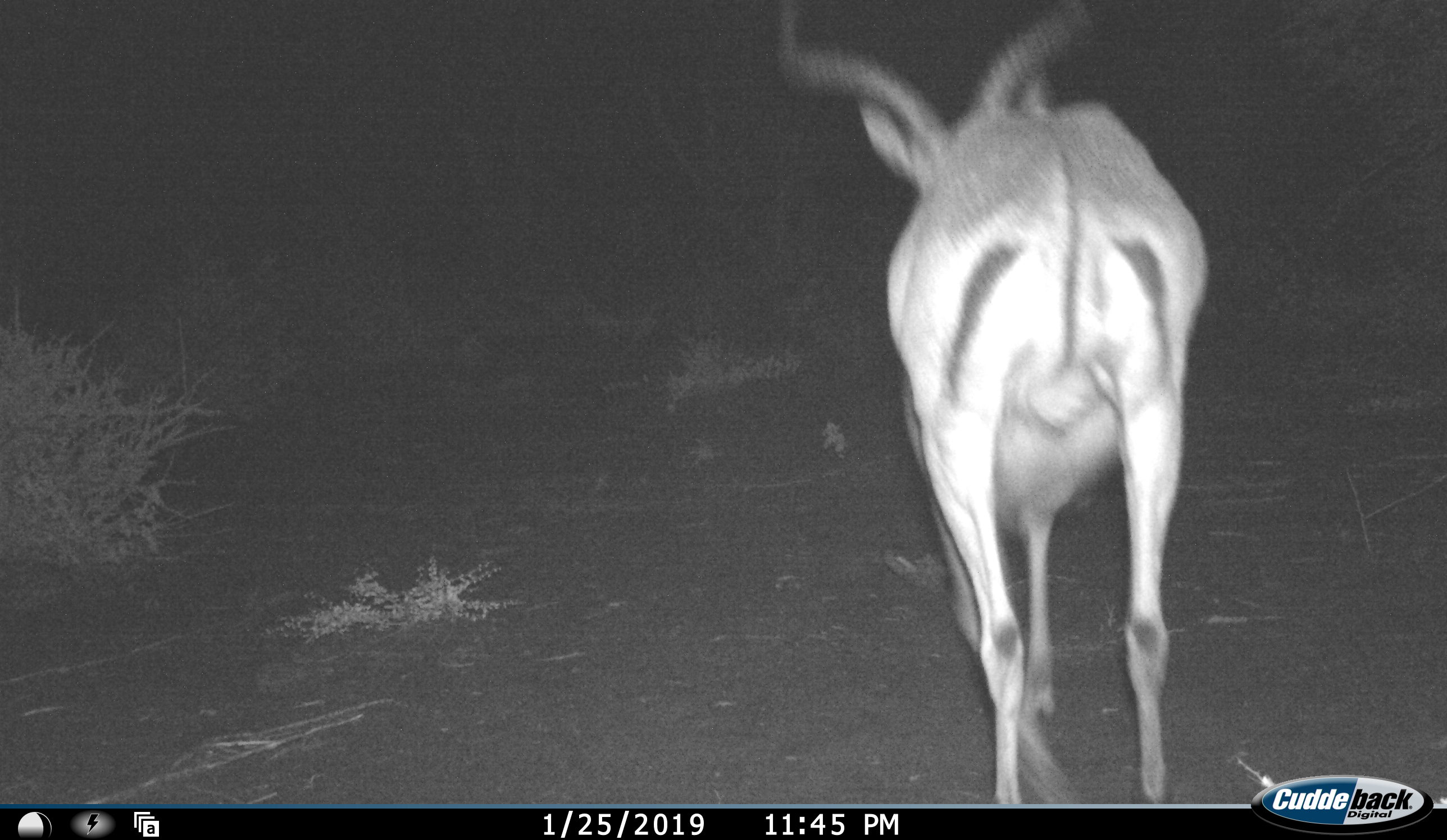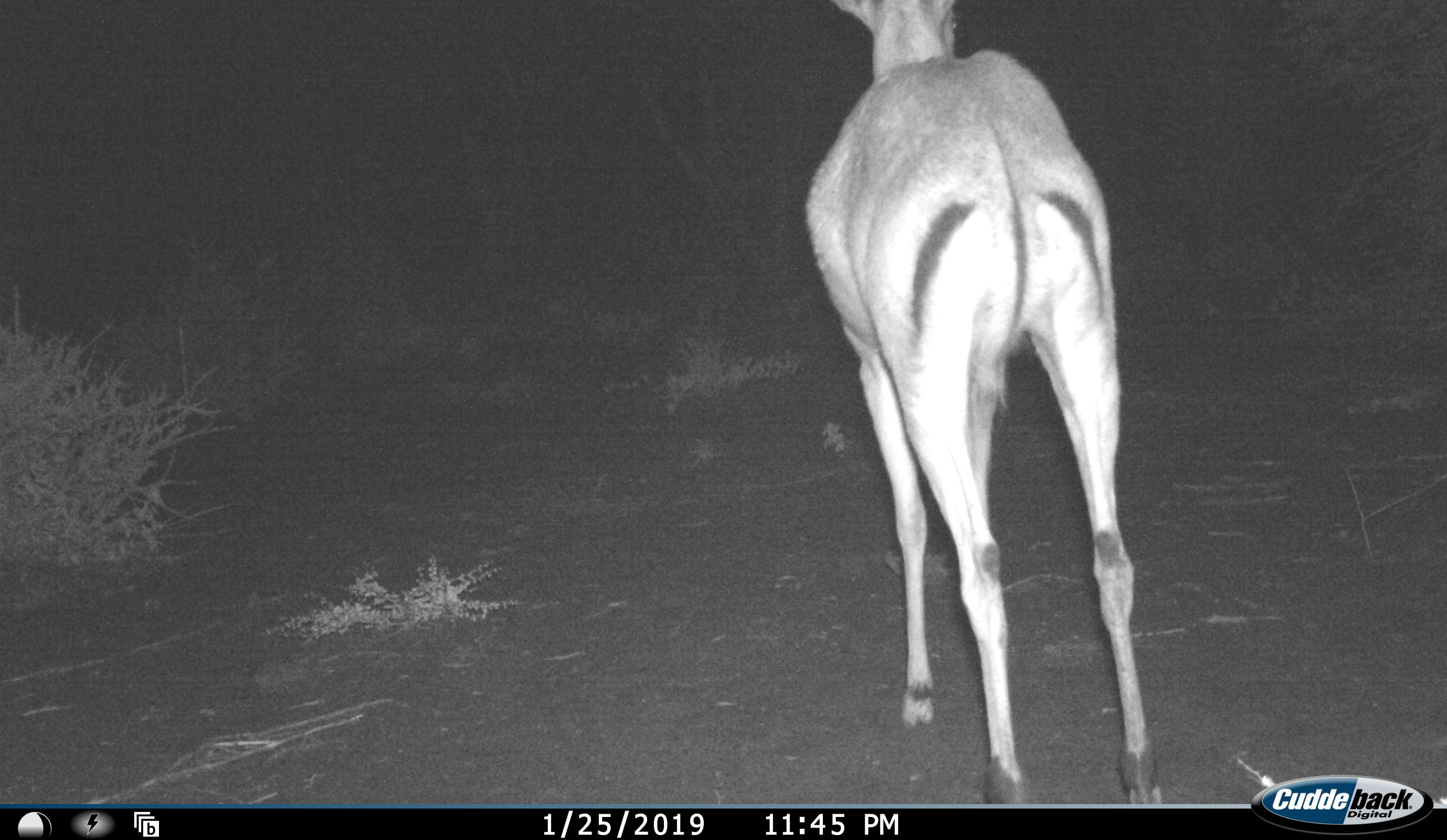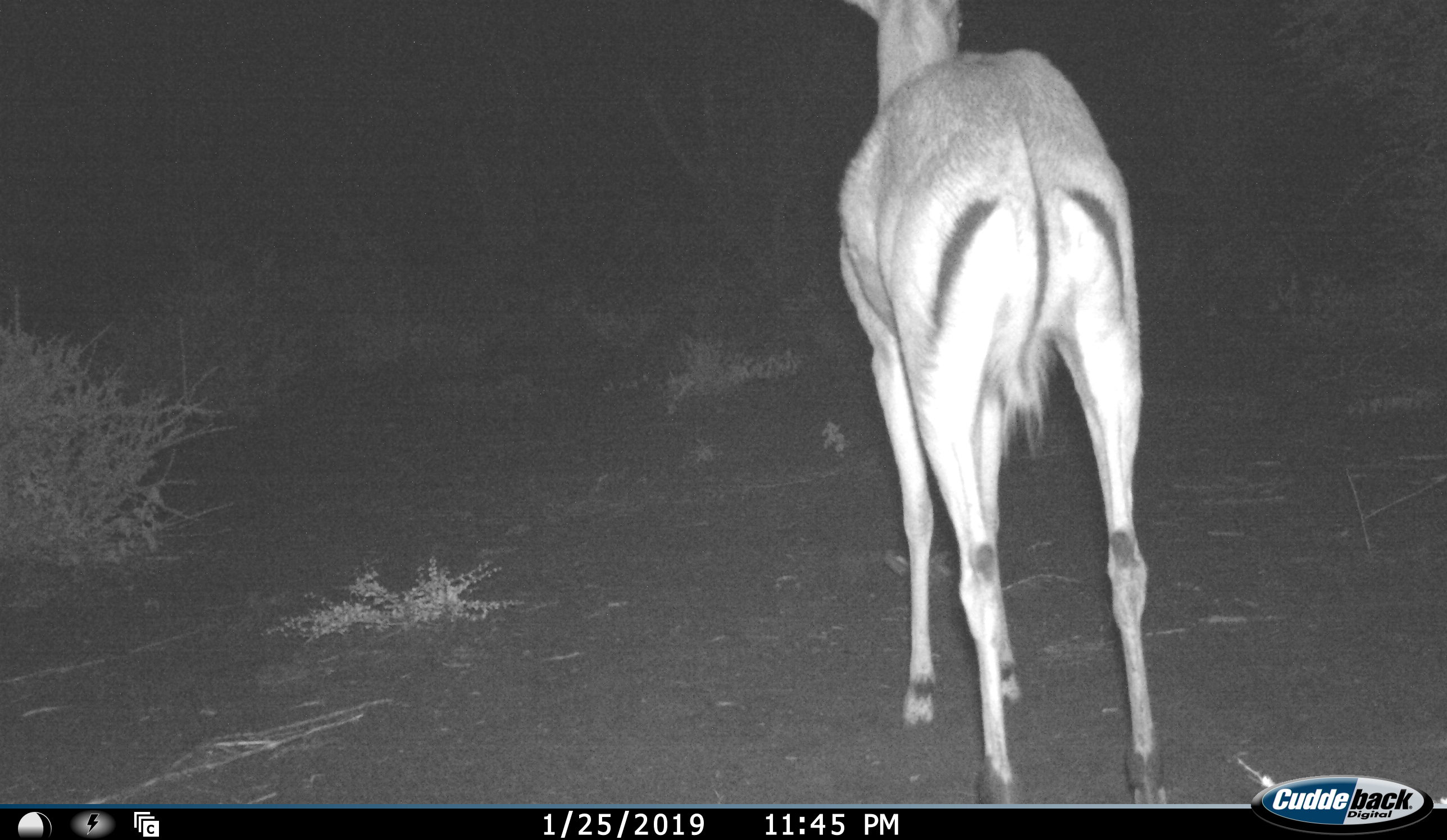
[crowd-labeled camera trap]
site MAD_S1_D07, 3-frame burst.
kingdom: Animalia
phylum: Chordata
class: Mammalia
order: Artiodactyla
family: Bovidae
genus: Aepyceros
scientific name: Aepyceros melampus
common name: impala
Impala (Aepyceros melampus), count 1. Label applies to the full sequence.